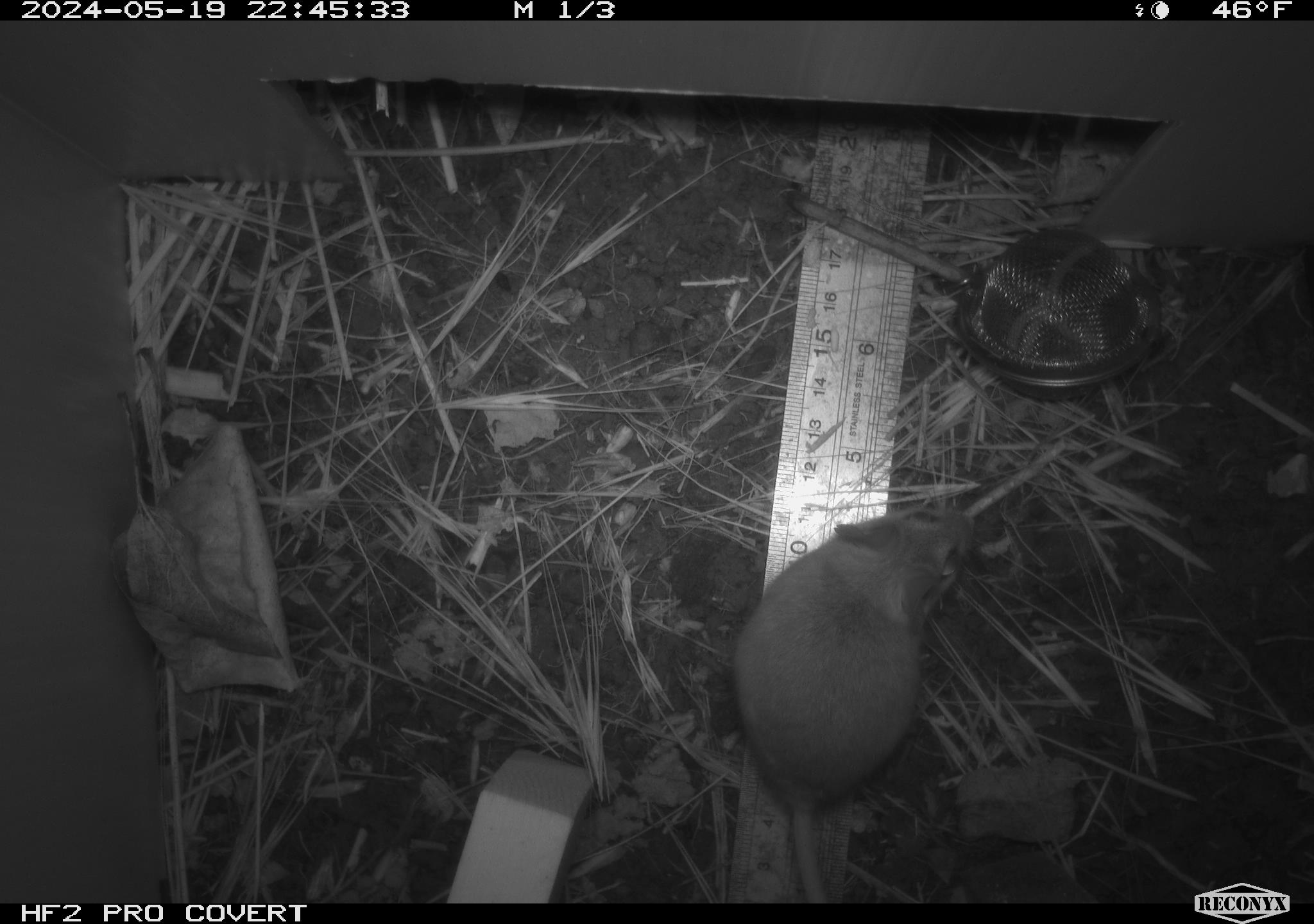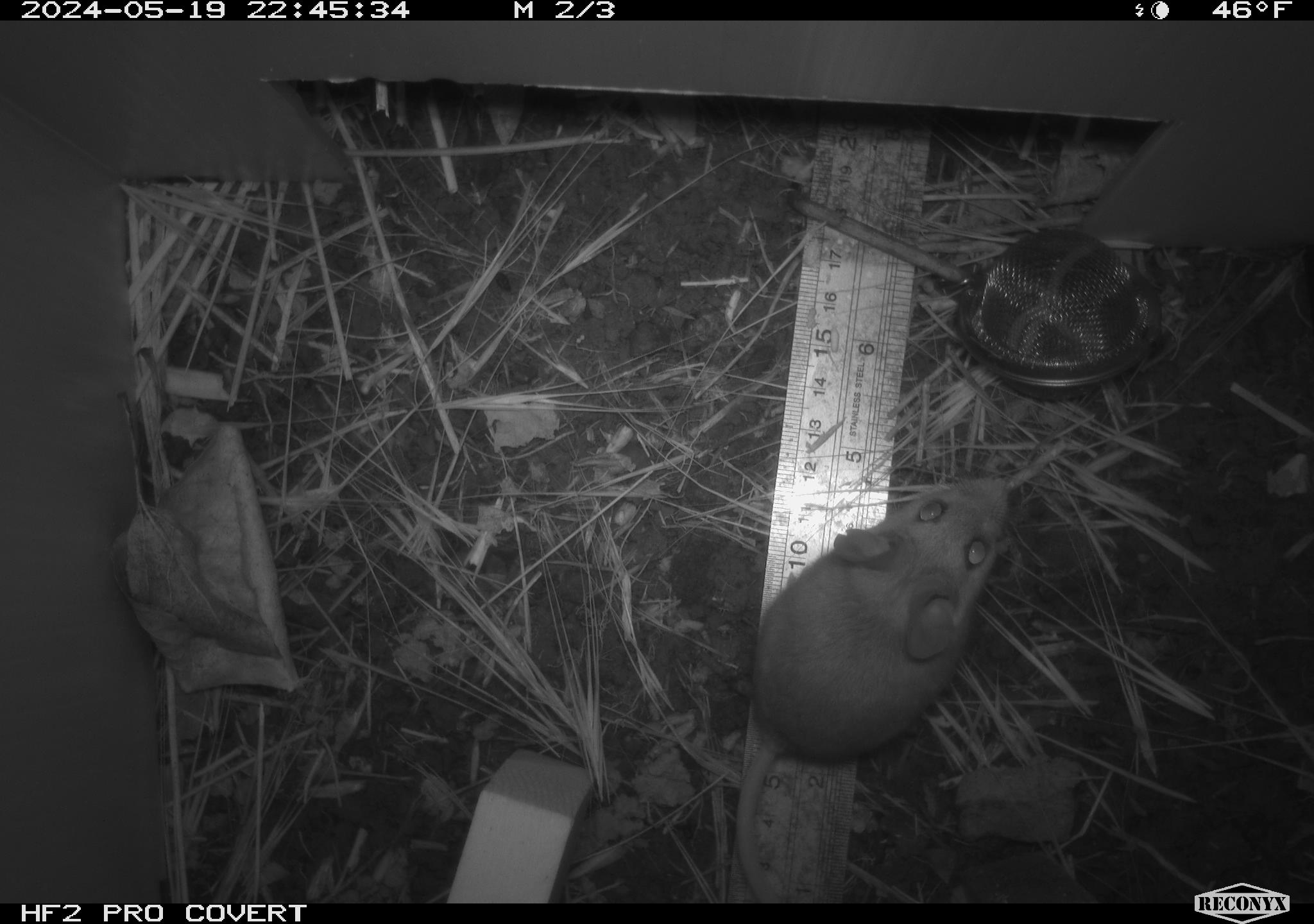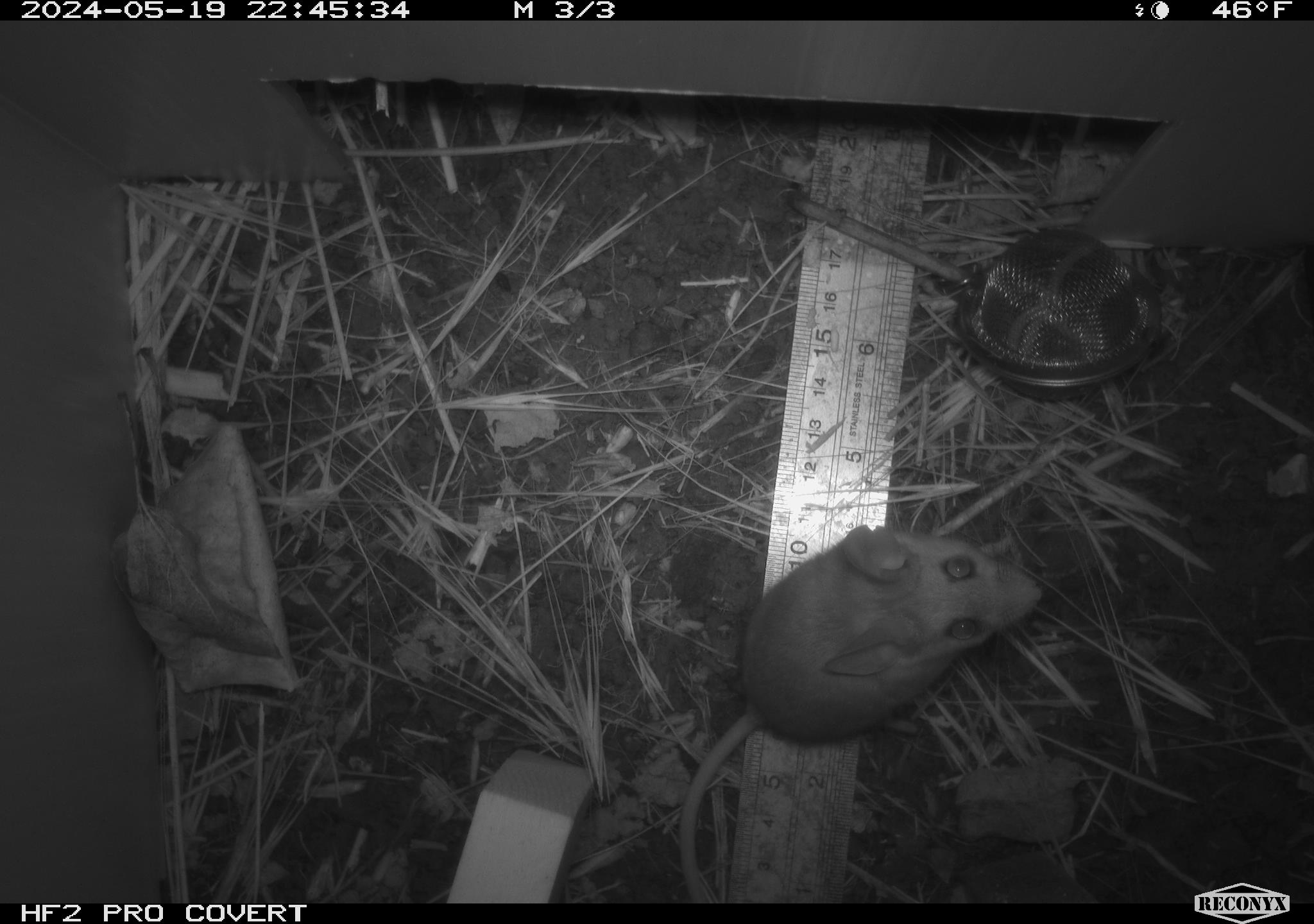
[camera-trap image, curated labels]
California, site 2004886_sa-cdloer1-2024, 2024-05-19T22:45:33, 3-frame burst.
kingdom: Animalia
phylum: Chordata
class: Mammalia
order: Rodentia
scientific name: Rodentia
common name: mouse species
Mouse species (Rodentia).